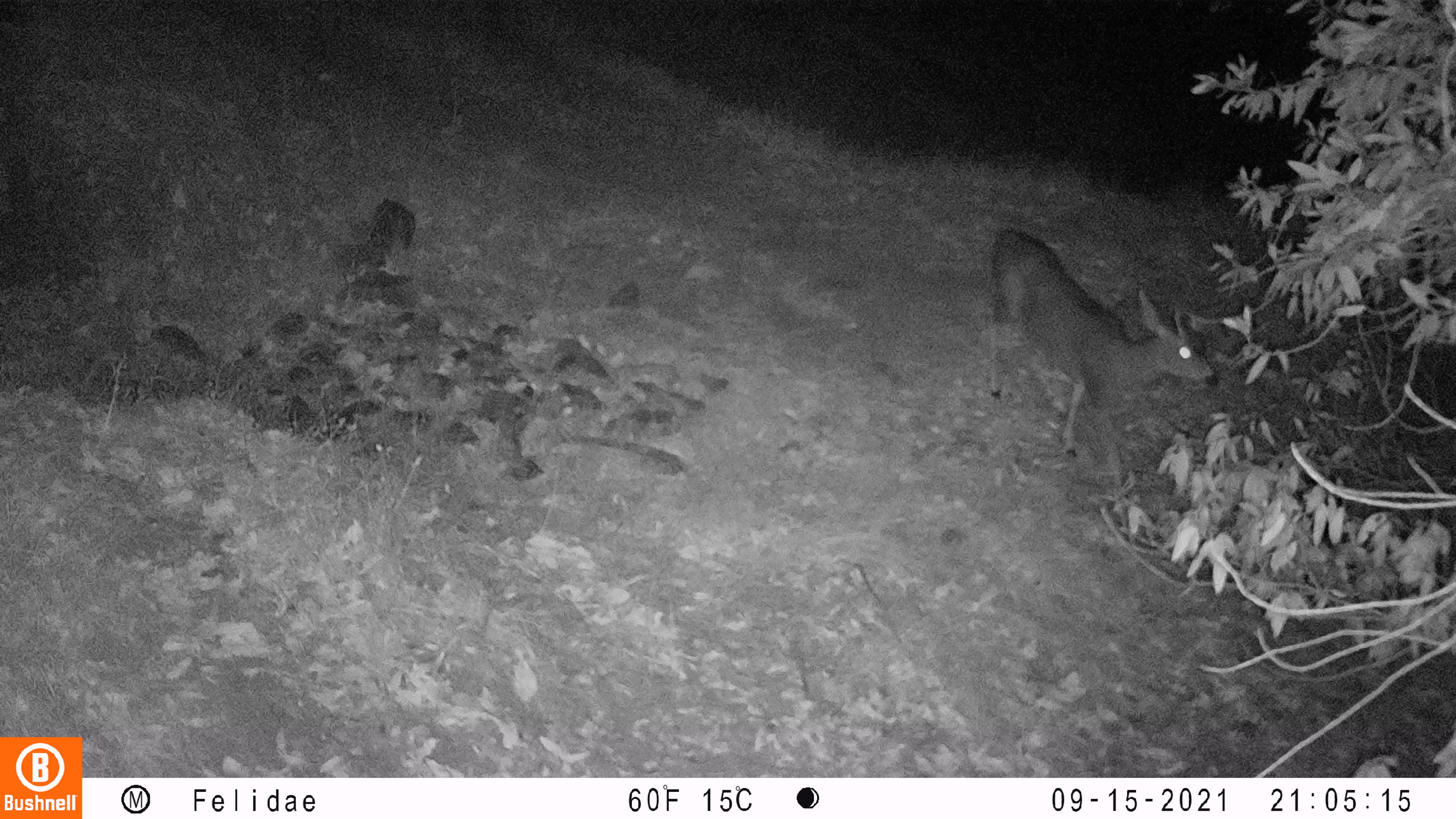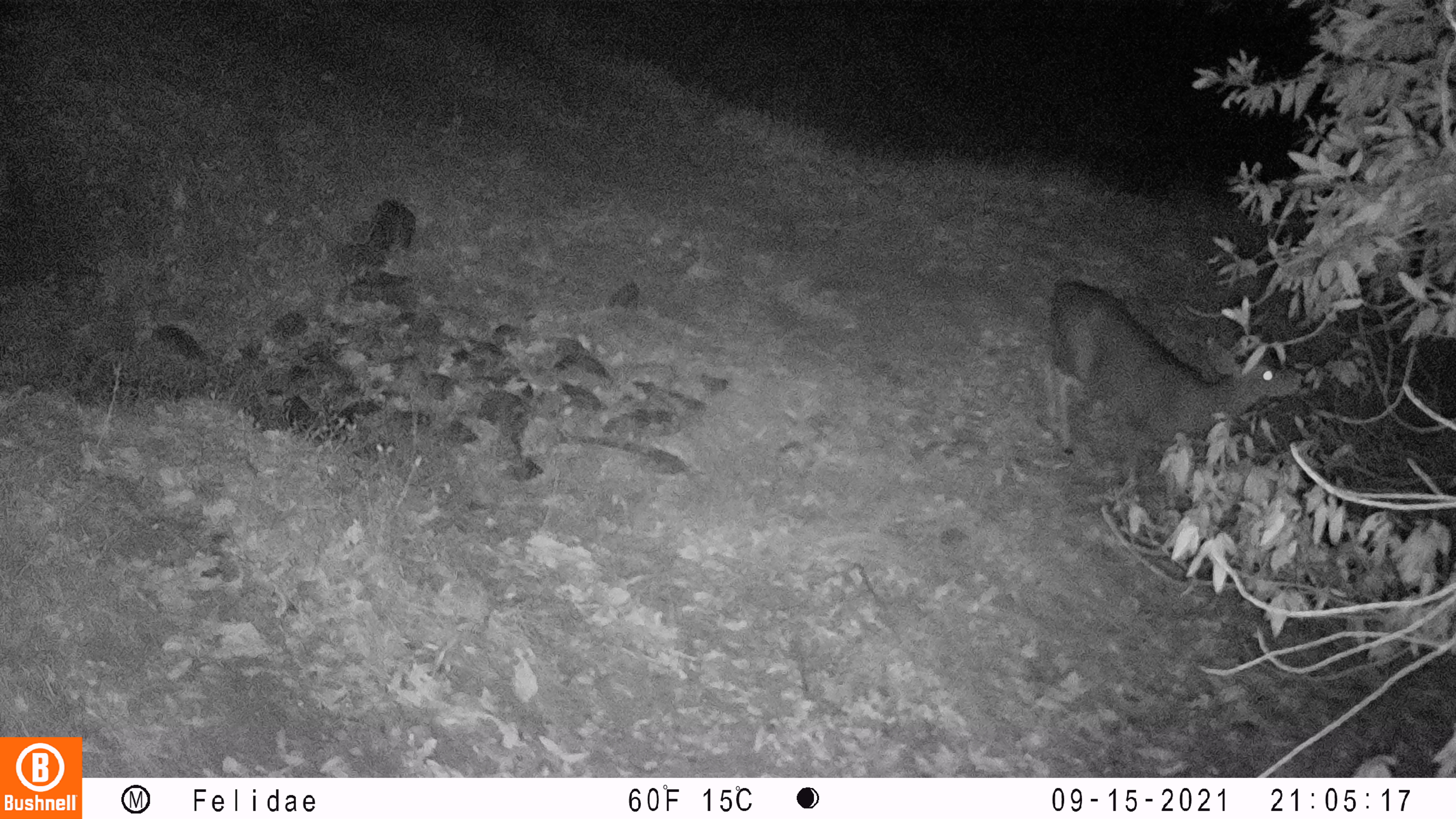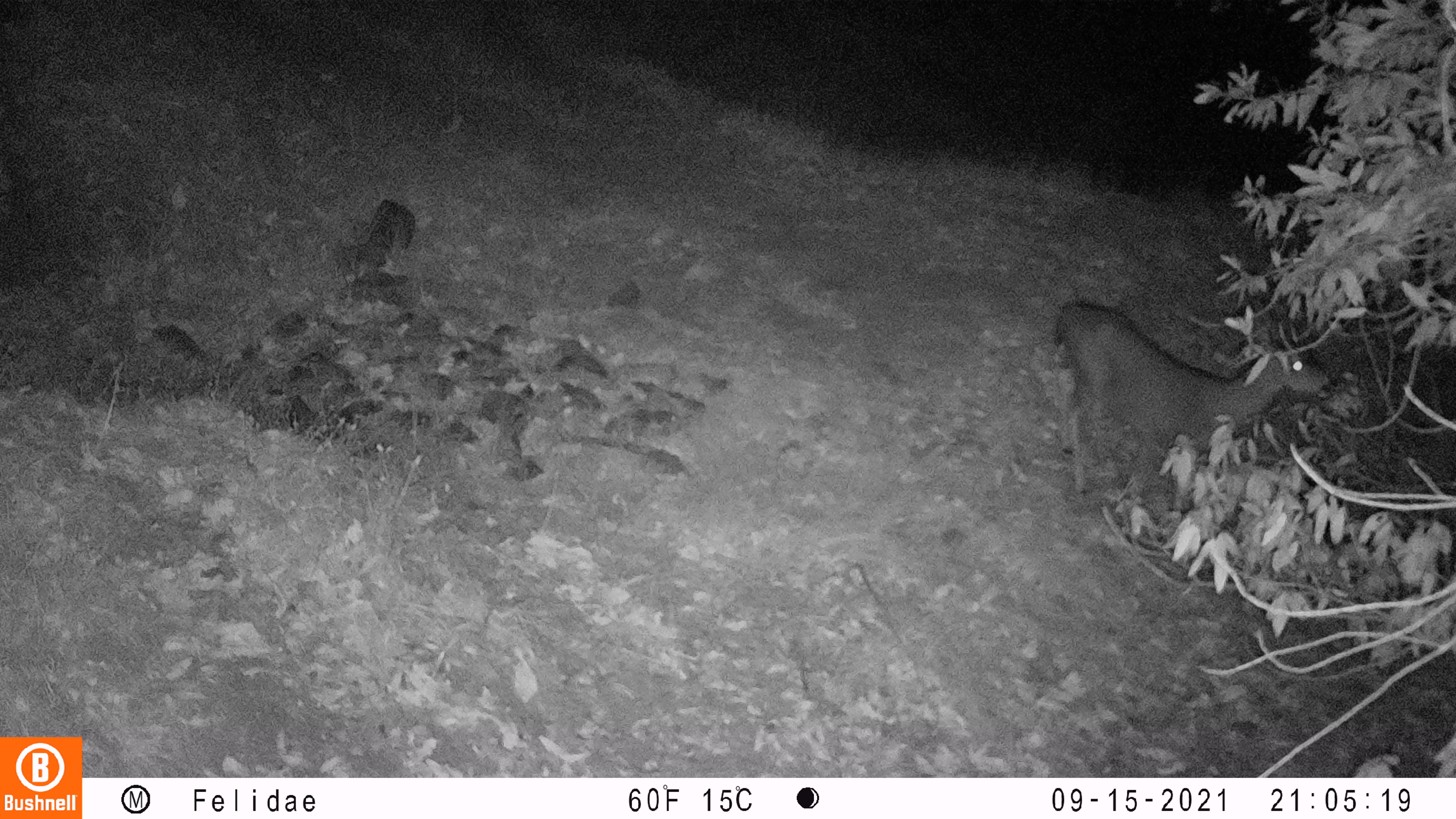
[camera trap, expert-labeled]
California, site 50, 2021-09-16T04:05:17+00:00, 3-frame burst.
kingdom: Animalia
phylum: Chordata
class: Mammalia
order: Artiodactyla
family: Cervidae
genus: Odocoileus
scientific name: Odocoileus hemionus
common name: mule deer